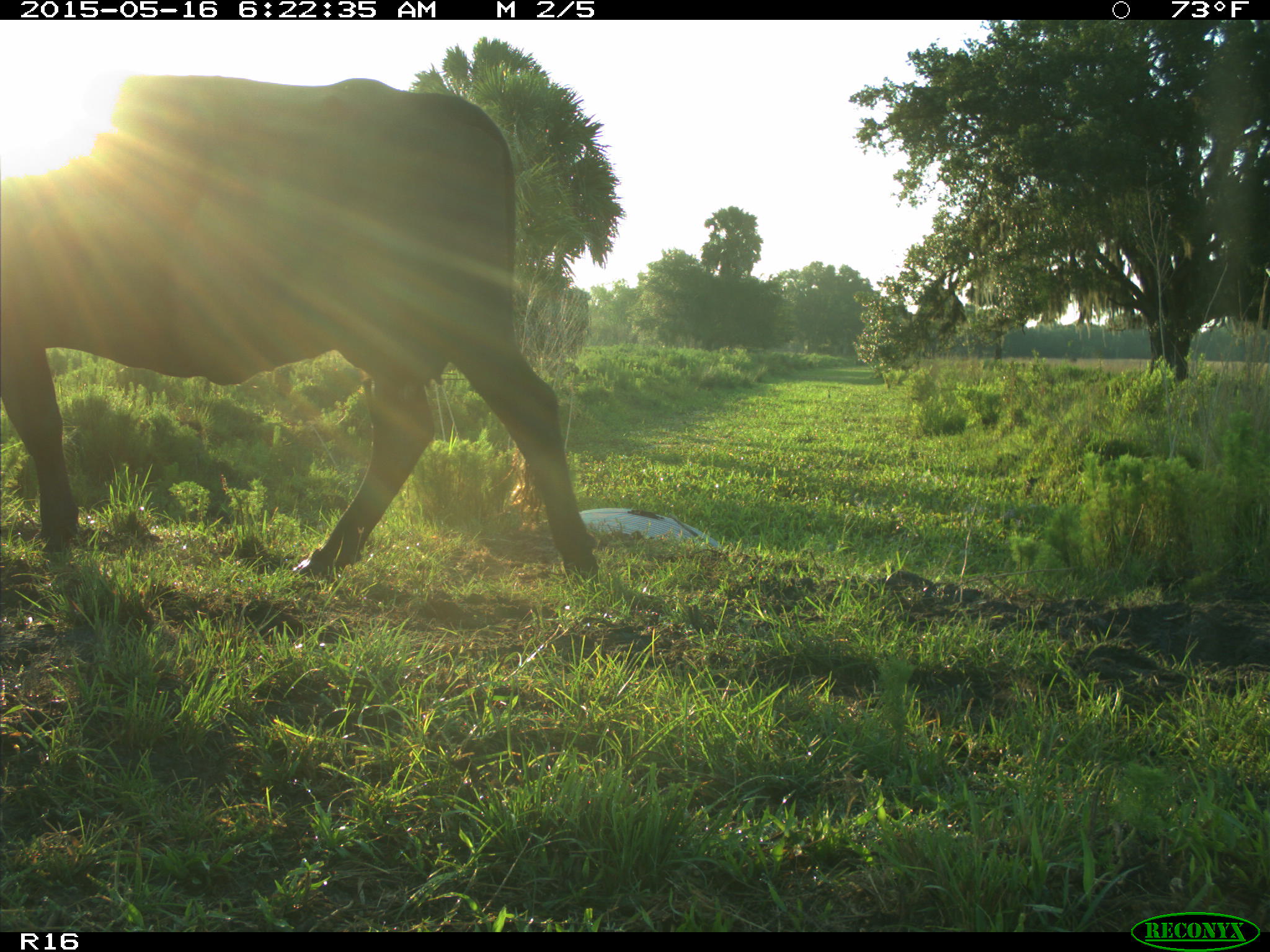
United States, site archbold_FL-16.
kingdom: Animalia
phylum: Chordata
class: Mammalia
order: Artiodactyla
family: Bovidae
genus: Bos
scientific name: Bos taurus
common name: domestic cow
Bos taurus (domestic cow).